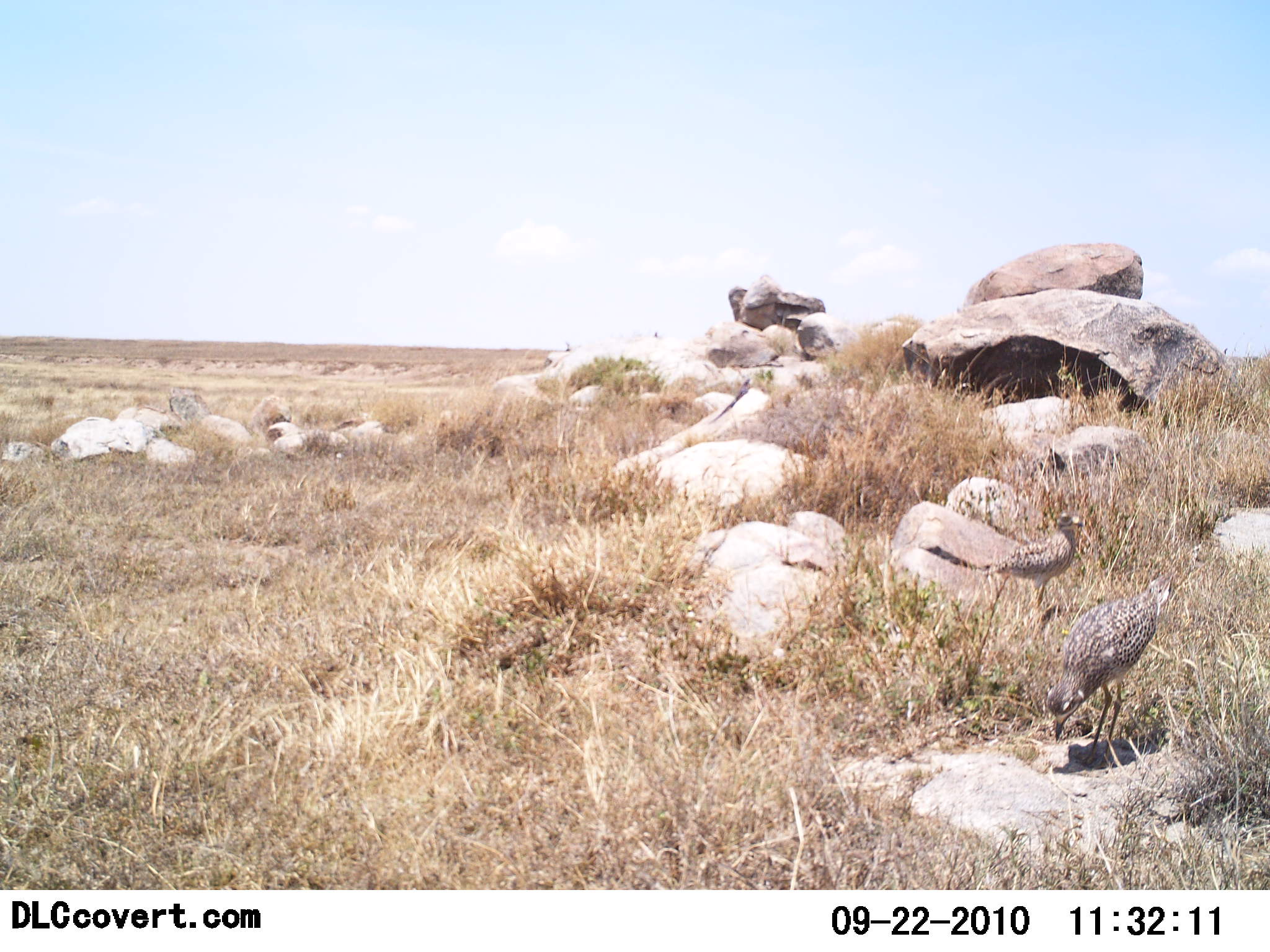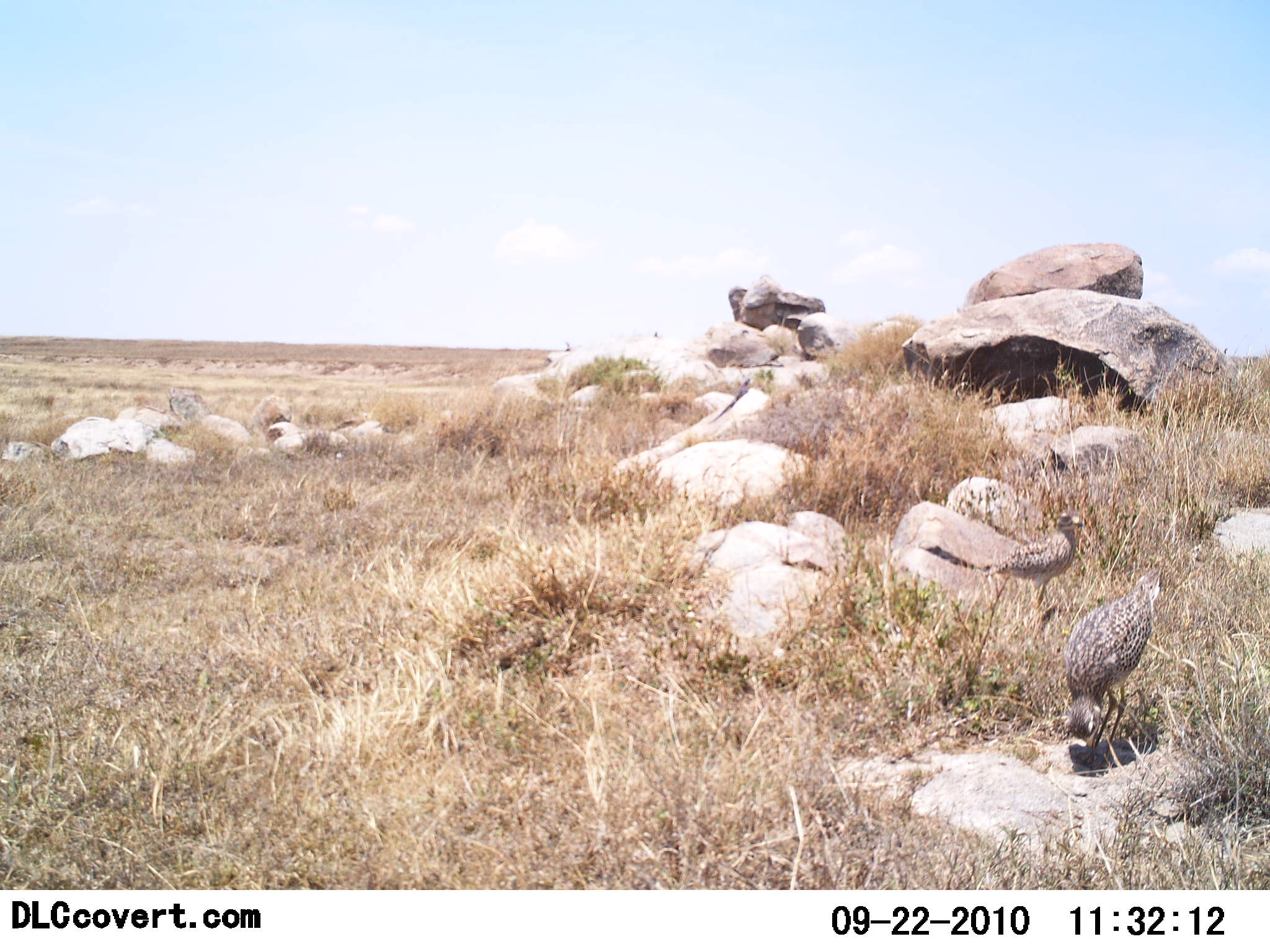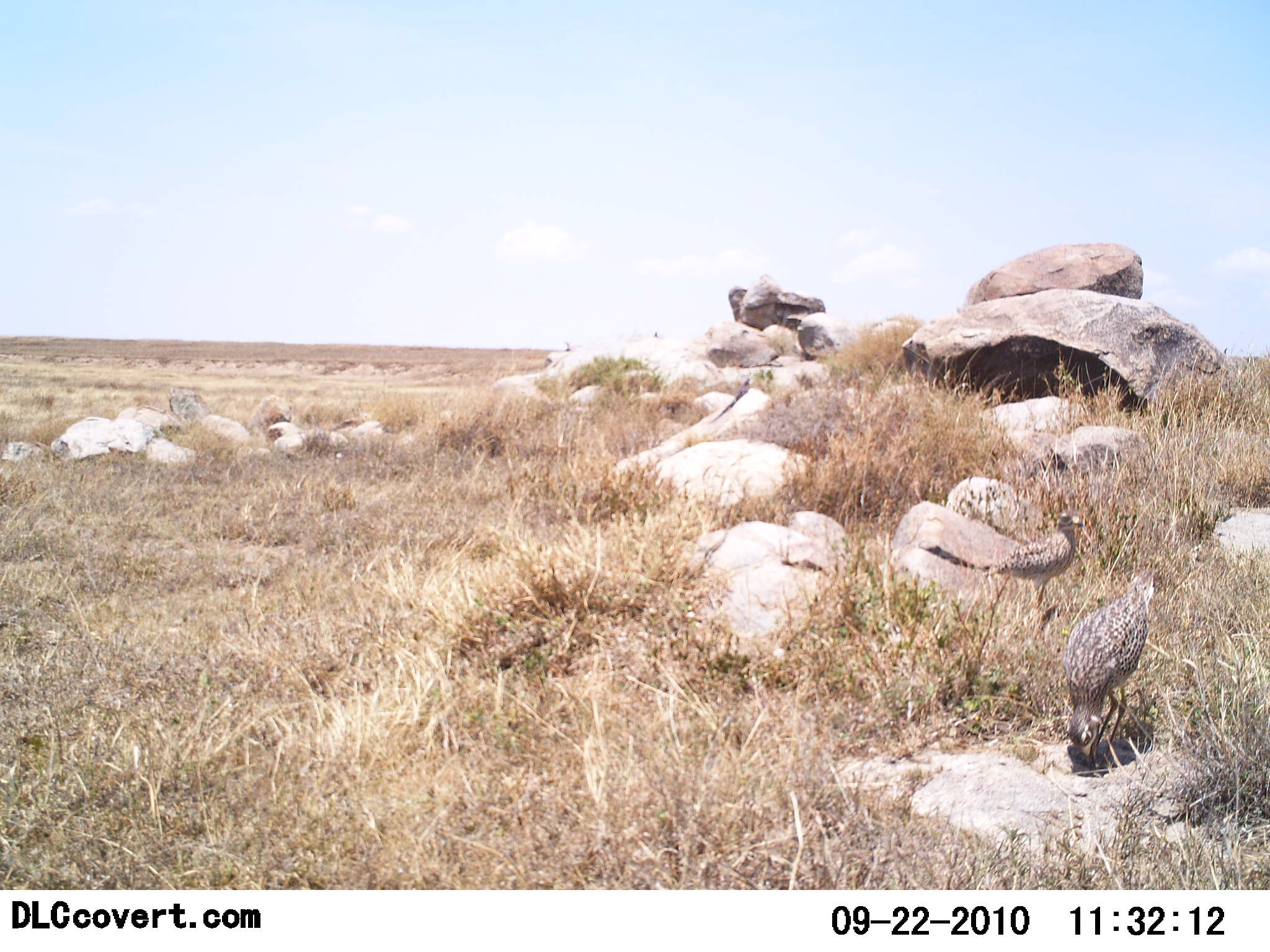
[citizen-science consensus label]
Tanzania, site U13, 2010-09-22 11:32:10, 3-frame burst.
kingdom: Animalia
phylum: Chordata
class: Aves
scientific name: Aves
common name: bird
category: otherbird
Otherbird (bird) (Aves), count 2. Behavior (volunteer vote fractions): standing 69%, resting 0%, moving 8%, interacting 0%. Young present (vote fraction): 0%. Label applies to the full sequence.